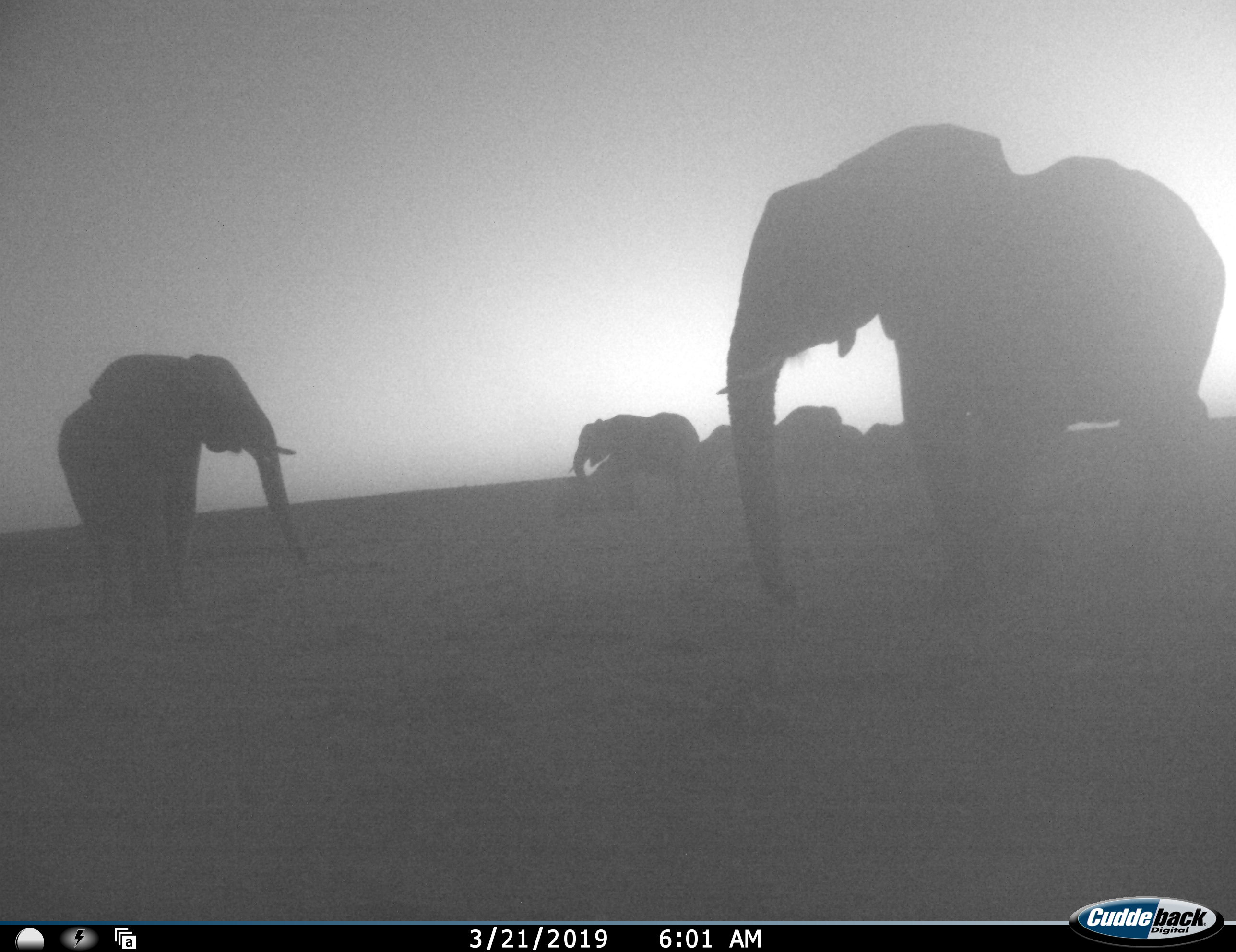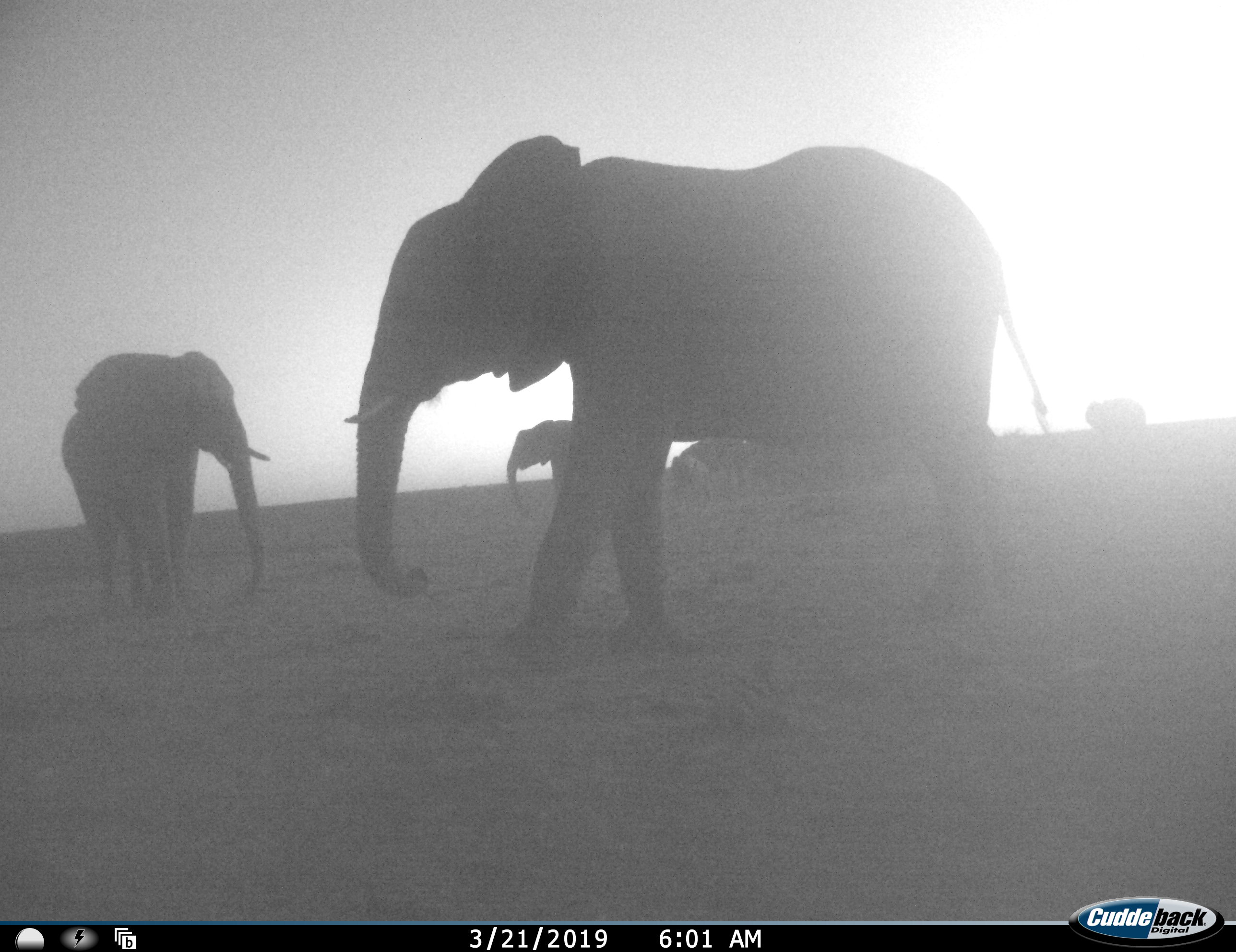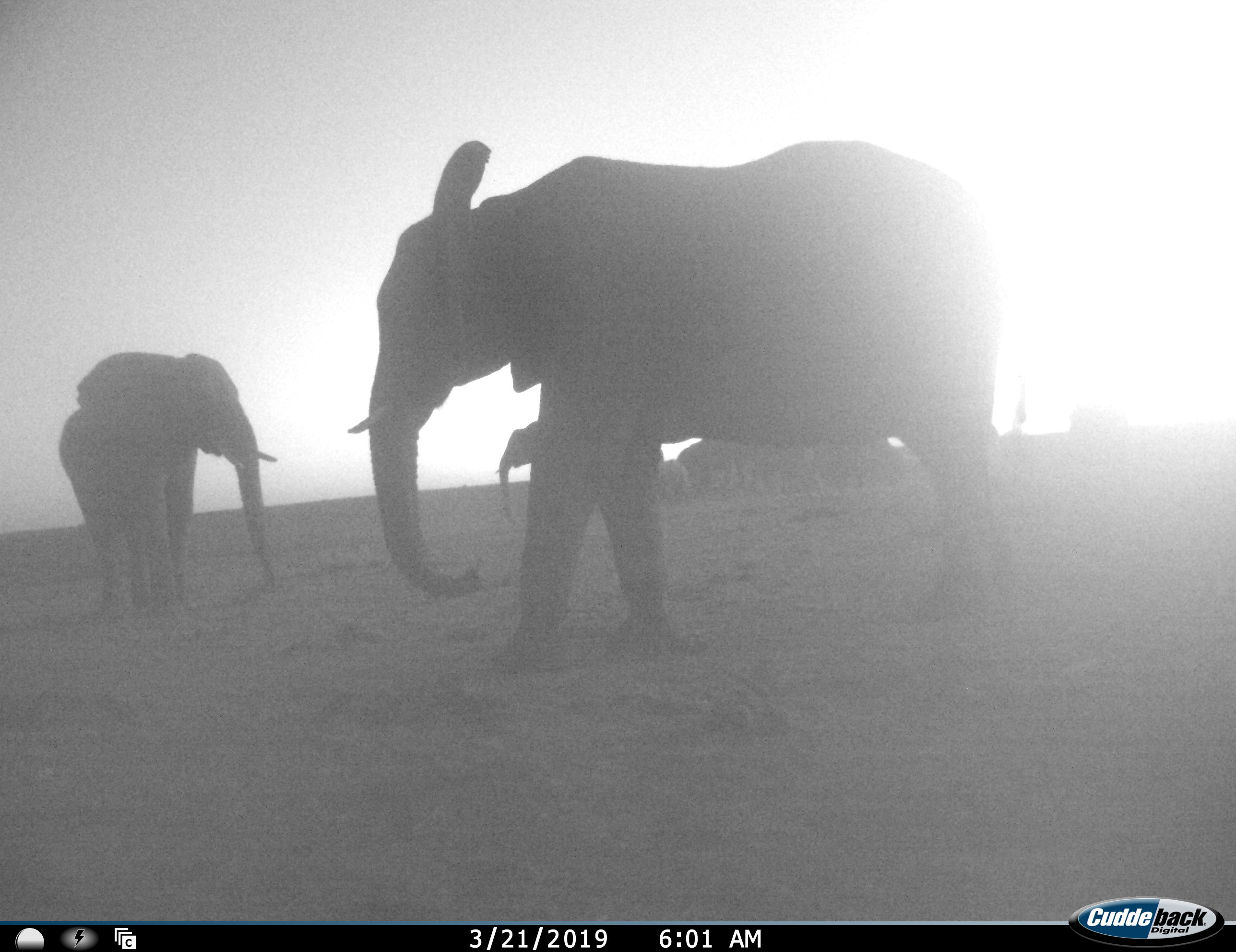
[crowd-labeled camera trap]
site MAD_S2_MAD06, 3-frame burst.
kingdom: Animalia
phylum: Chordata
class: Mammalia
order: Proboscidea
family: Elephantidae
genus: Loxodonta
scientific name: Loxodonta africana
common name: african bush elephant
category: elephant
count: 8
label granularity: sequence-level